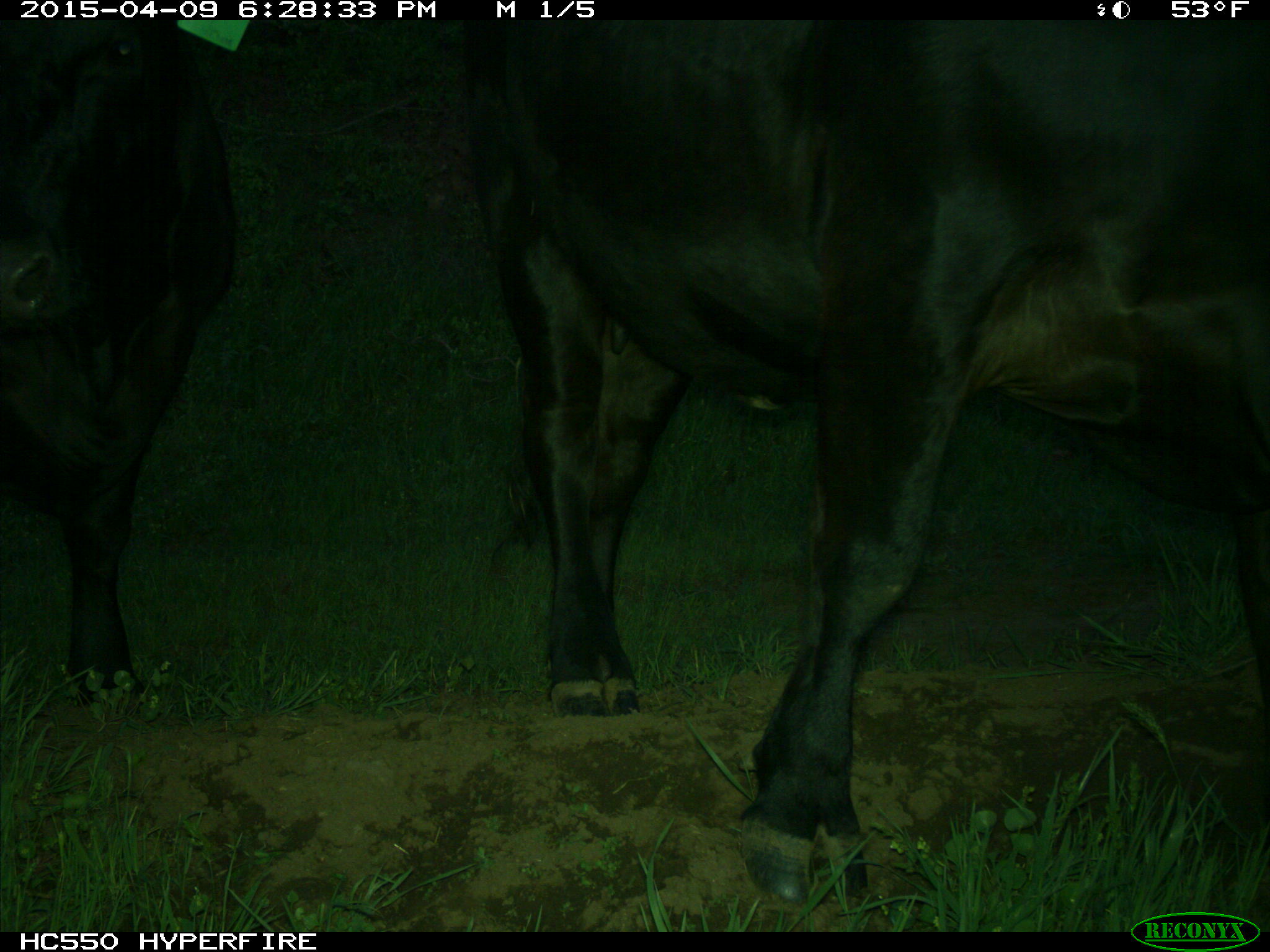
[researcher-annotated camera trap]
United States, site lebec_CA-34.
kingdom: Animalia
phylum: Chordata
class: Mammalia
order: Artiodactyla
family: Bovidae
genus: Bos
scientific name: Bos taurus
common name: domestic cow